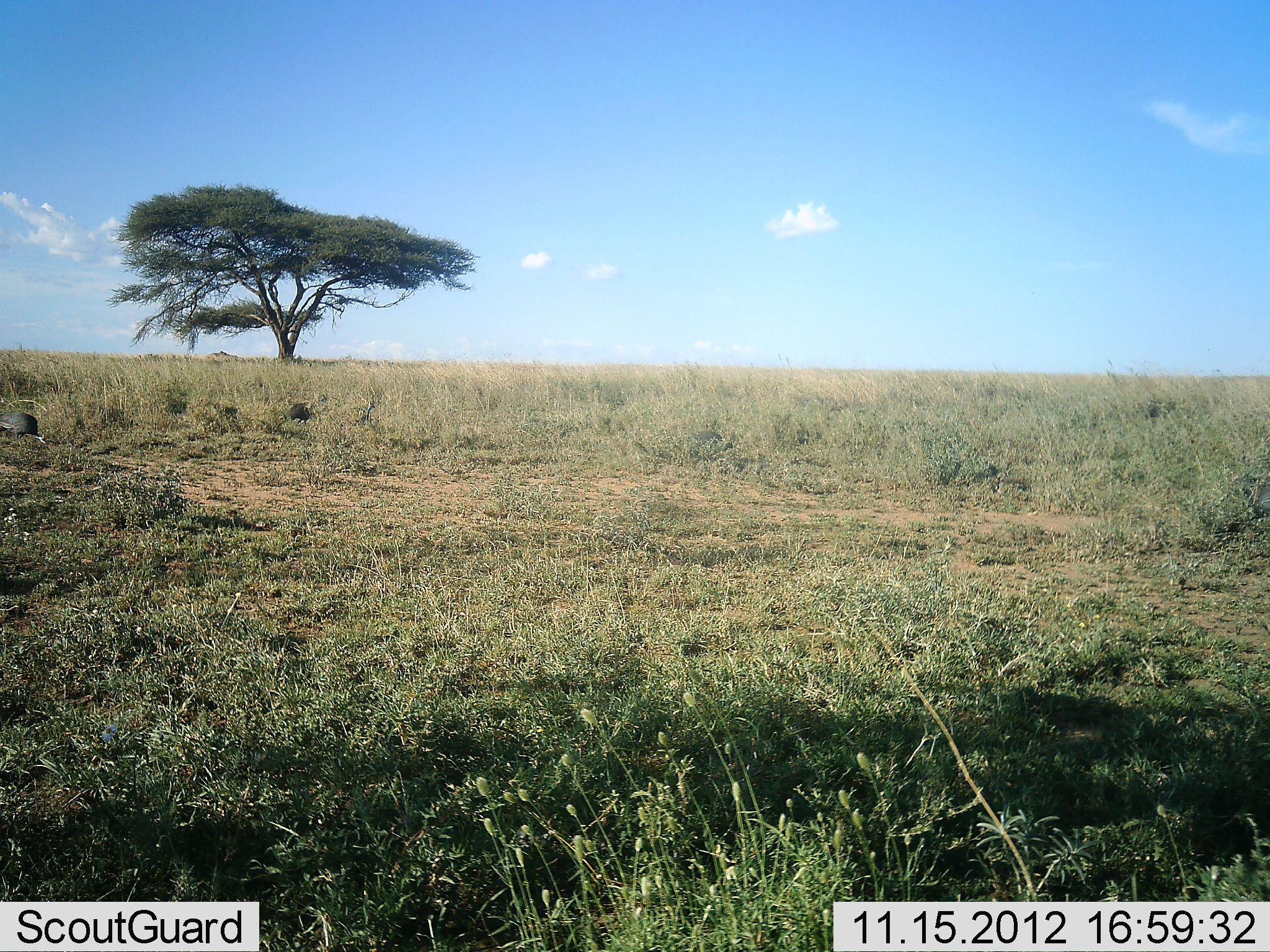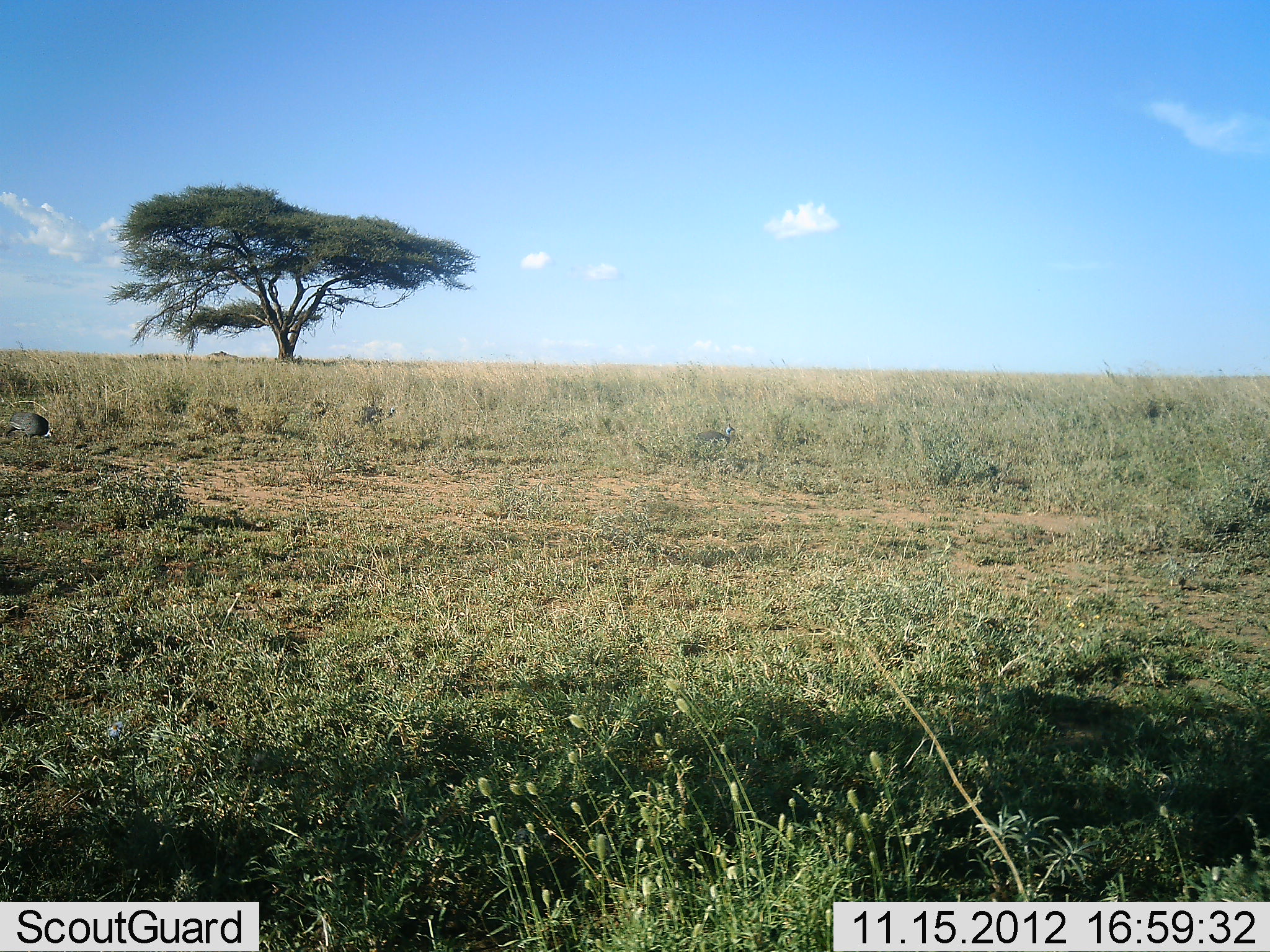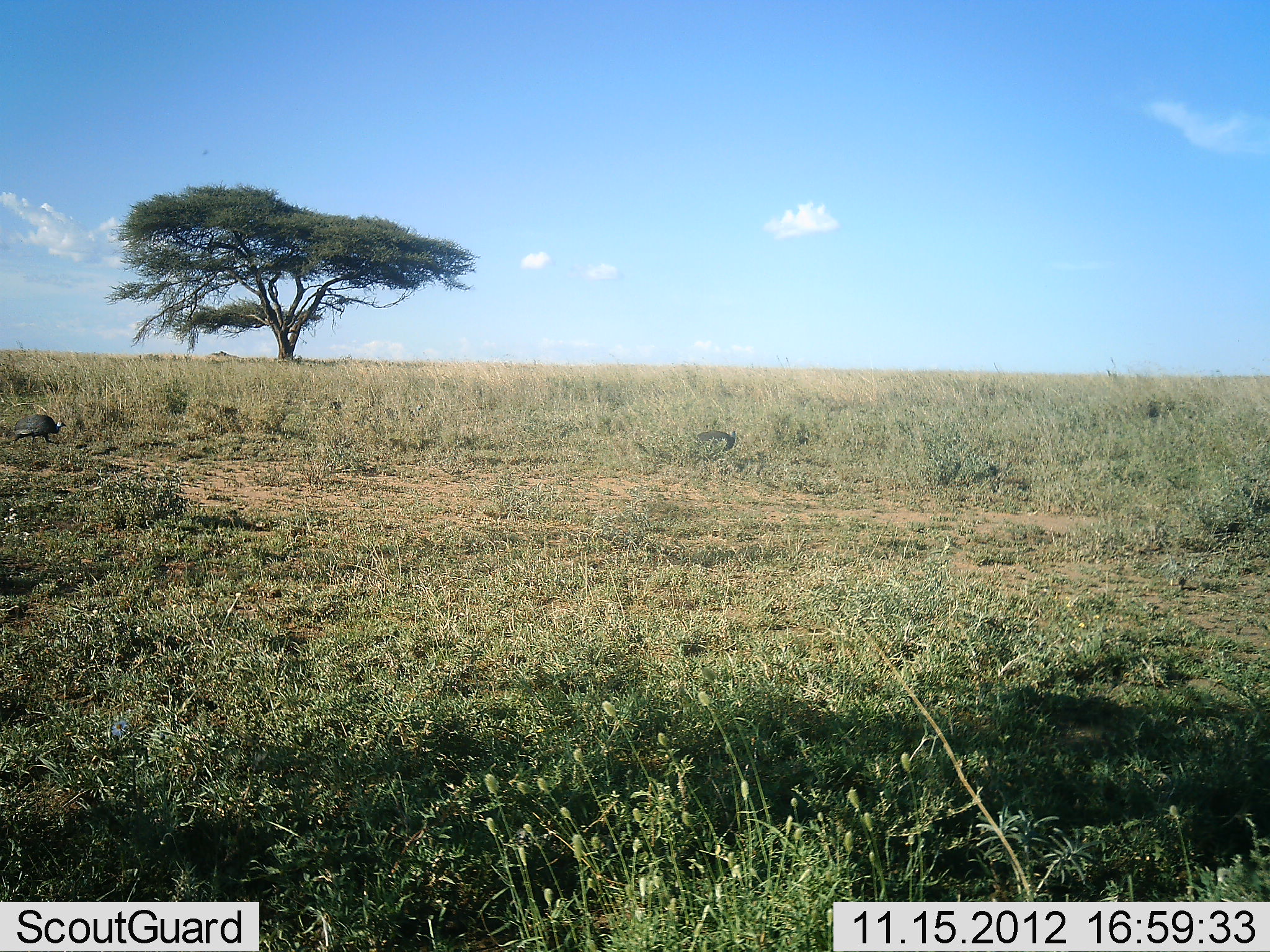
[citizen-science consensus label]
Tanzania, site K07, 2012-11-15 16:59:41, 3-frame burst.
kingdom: Animalia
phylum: Chordata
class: Aves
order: Galliformes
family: Numididae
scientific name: Numididae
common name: guinea fowl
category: guineafowl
Guineafowl (guinea fowl) (Numididae), count 5. Behavior (volunteer vote fractions): standing 10%, resting 0%, moving 60%, interacting 0%. Young present (vote fraction): 0%. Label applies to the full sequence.